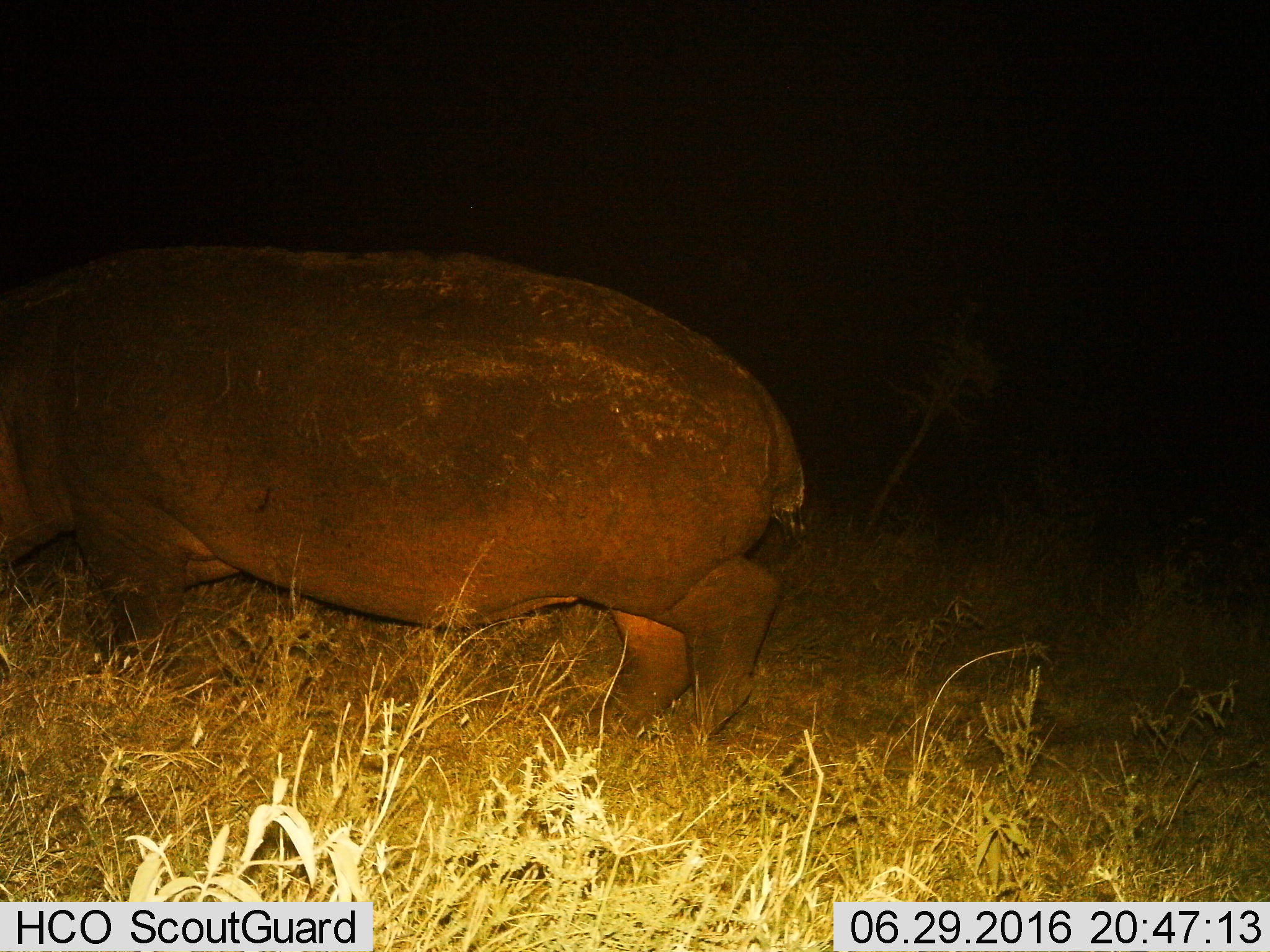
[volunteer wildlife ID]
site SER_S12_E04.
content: unidentified animal